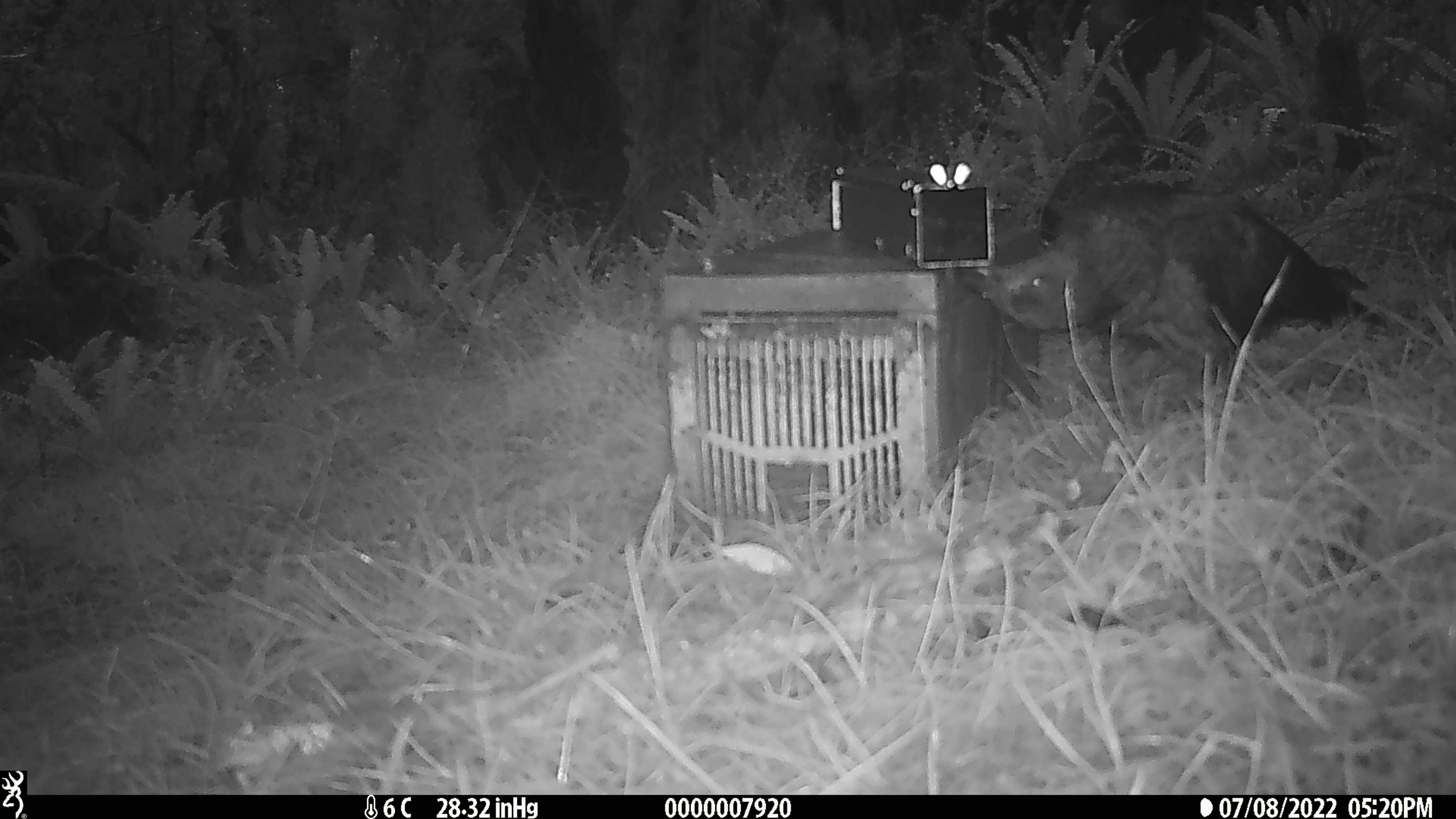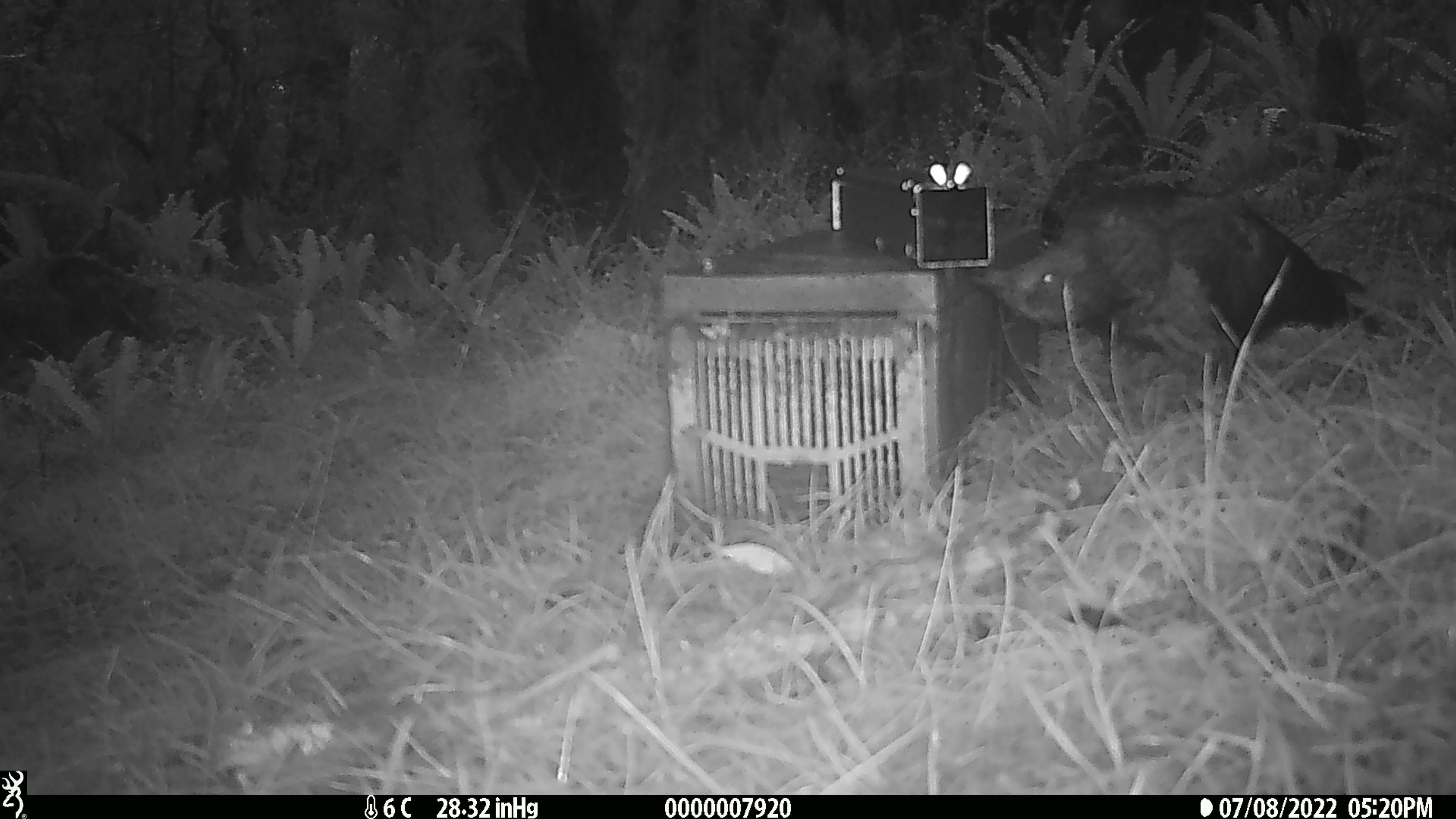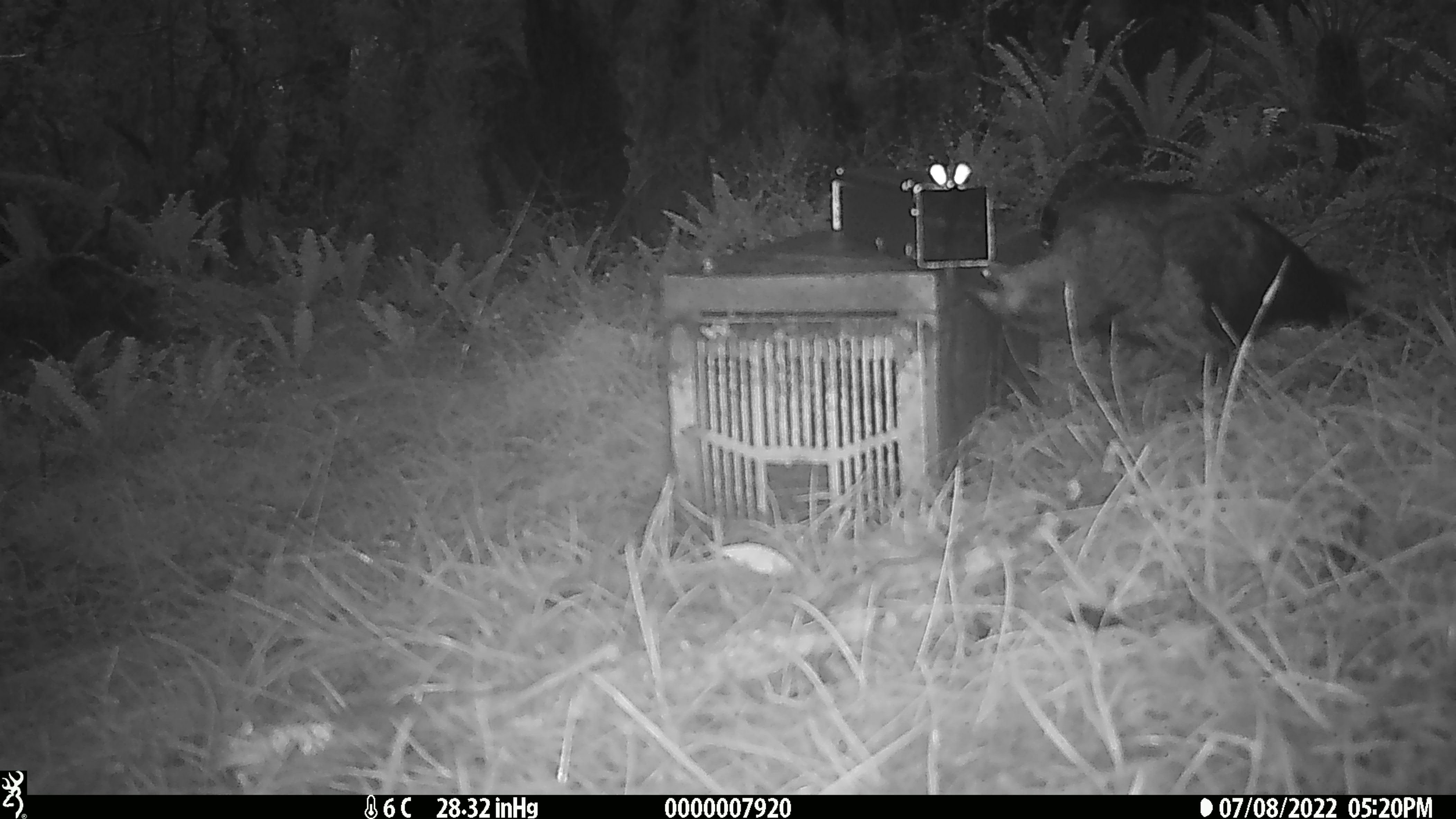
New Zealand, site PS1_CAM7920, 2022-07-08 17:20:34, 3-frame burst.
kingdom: Animalia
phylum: Chordata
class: Aves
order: Psittaciformes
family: Strigopidae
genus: Nestor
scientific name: Nestor notabilis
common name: kea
Kea (Nestor notabilis).